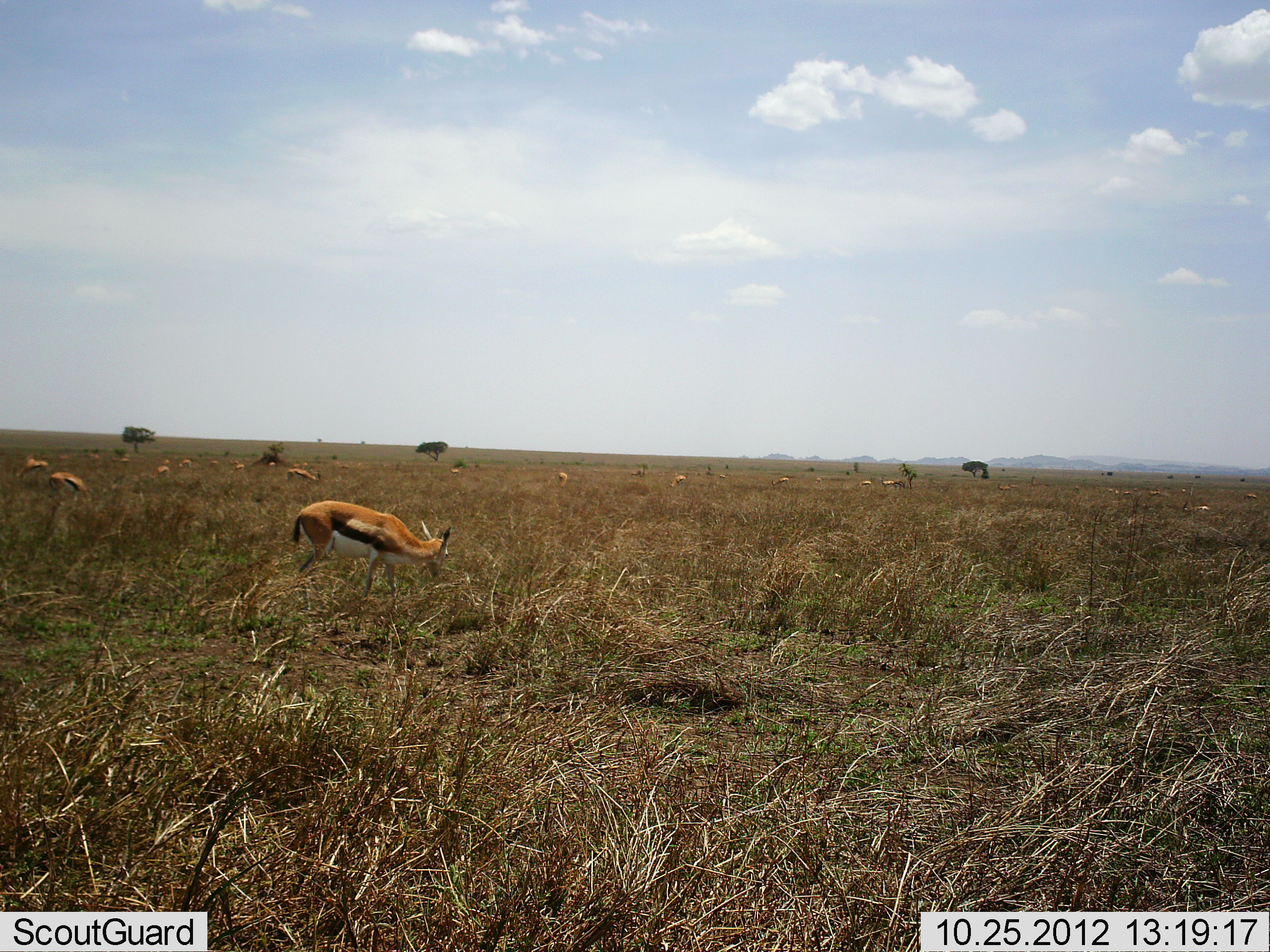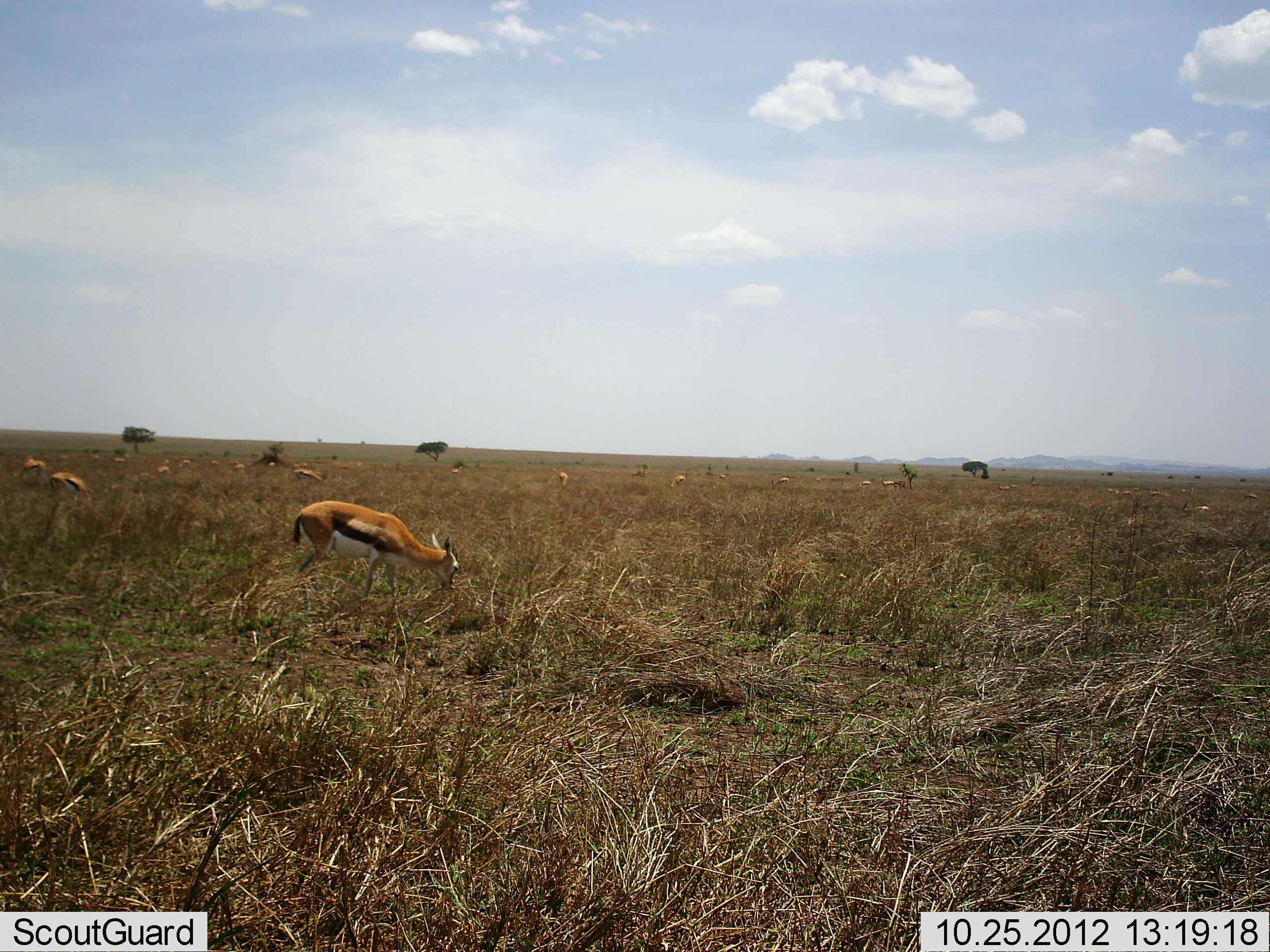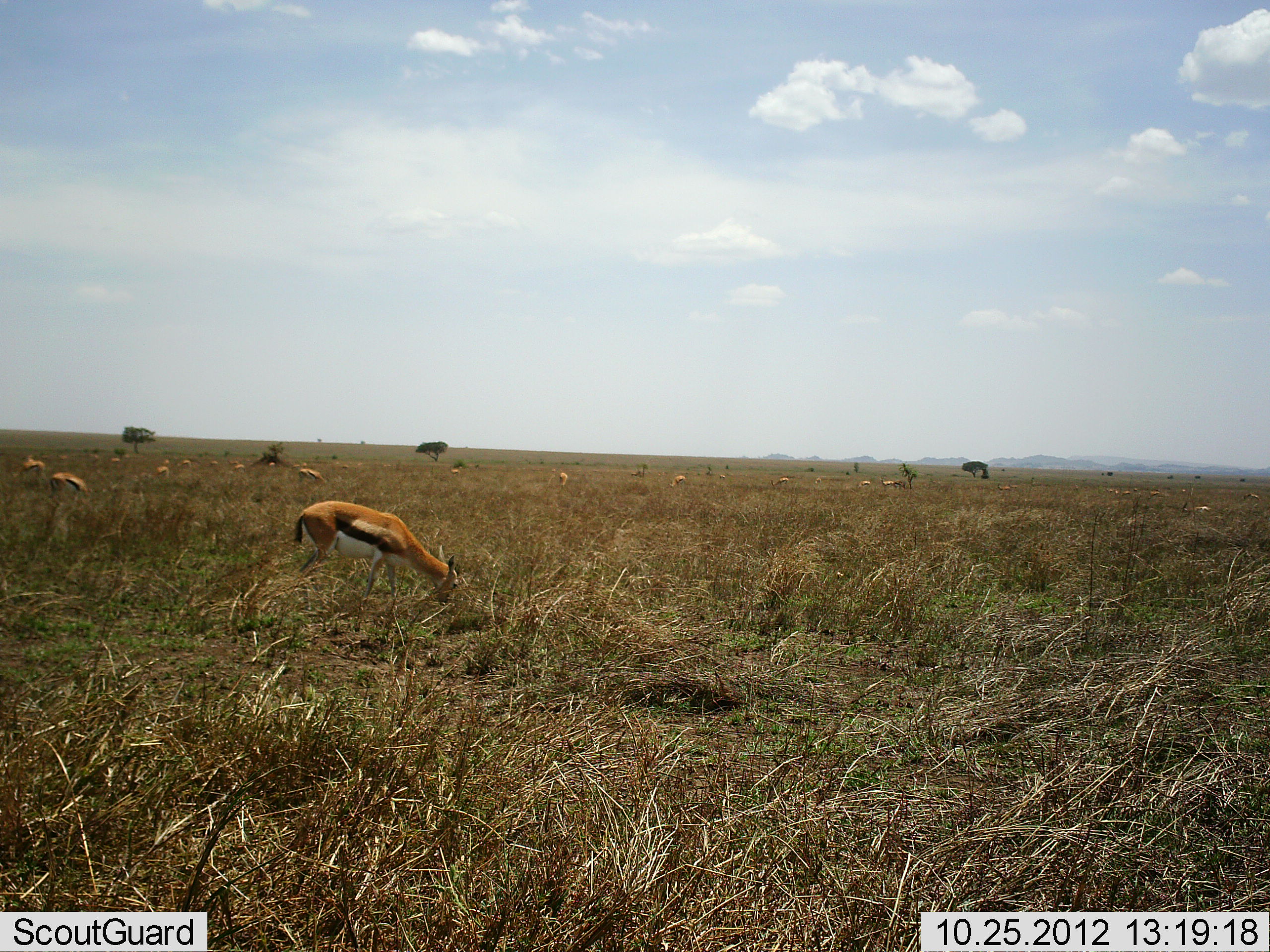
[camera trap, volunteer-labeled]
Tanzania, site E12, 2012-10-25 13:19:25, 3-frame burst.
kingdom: Animalia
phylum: Chordata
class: Mammalia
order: Artiodactyla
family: Bovidae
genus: Eudorcas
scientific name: Eudorcas thomsonii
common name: thomson's gazelle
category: gazellethomsons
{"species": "gazellethomsons (thomson's gazelle) (Eudorcas thomsonii)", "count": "11-50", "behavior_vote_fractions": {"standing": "60%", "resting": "0%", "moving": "50%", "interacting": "0%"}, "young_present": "0%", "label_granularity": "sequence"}